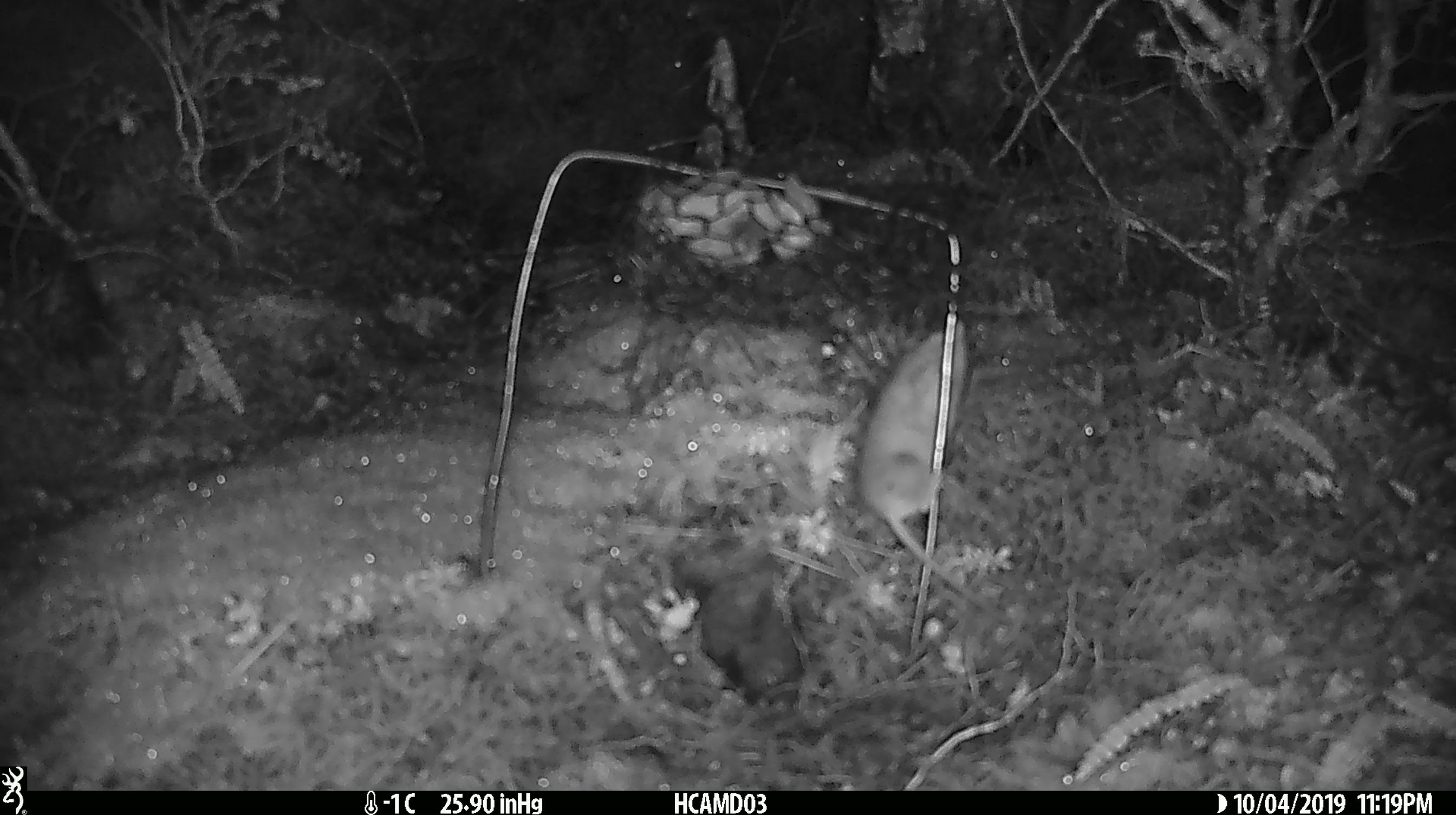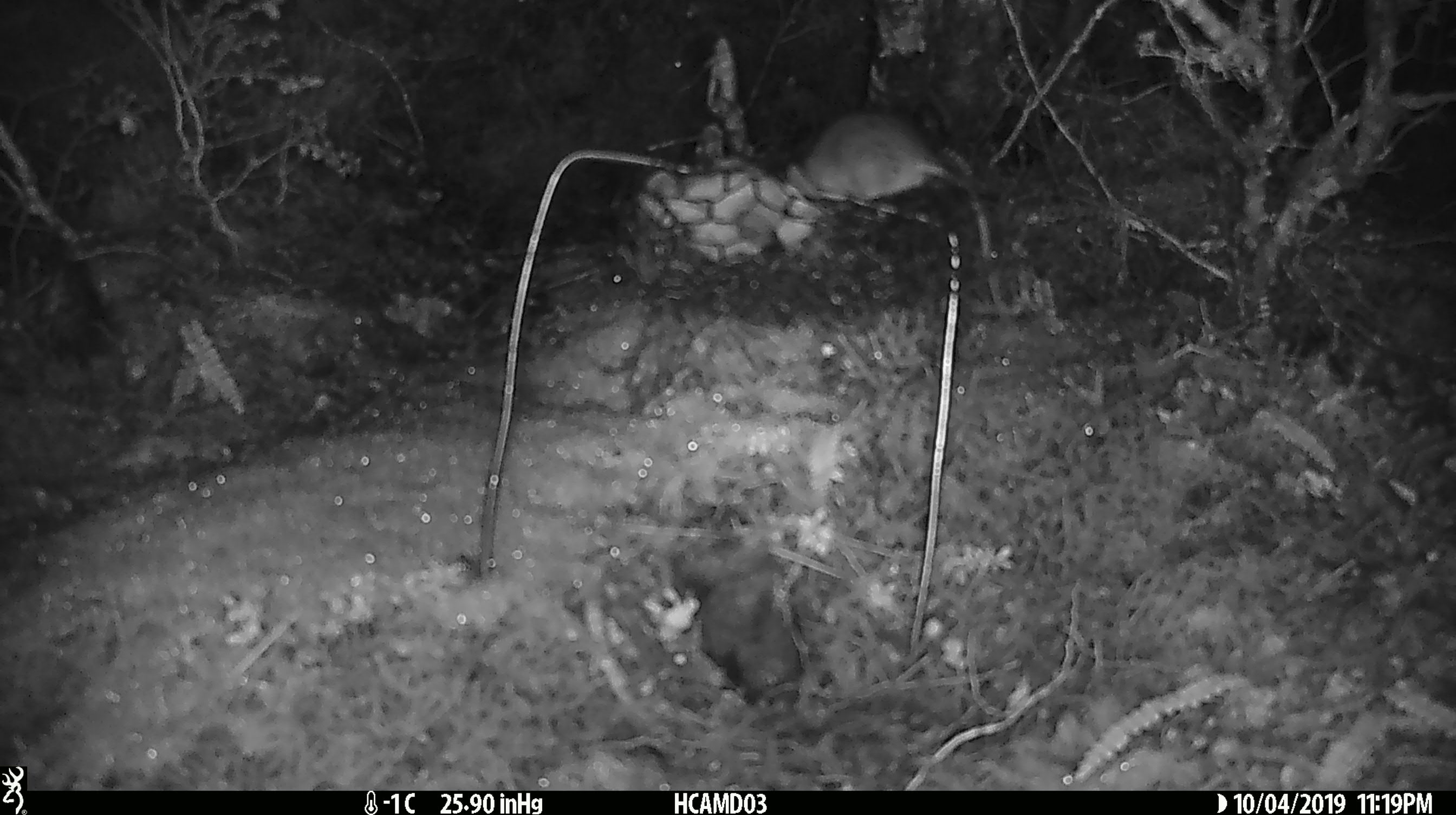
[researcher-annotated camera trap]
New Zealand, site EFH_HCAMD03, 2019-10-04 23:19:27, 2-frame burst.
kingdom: Animalia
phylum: Chordata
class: Mammalia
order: Rodentia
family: Muridae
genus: Mus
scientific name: Mus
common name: mouse